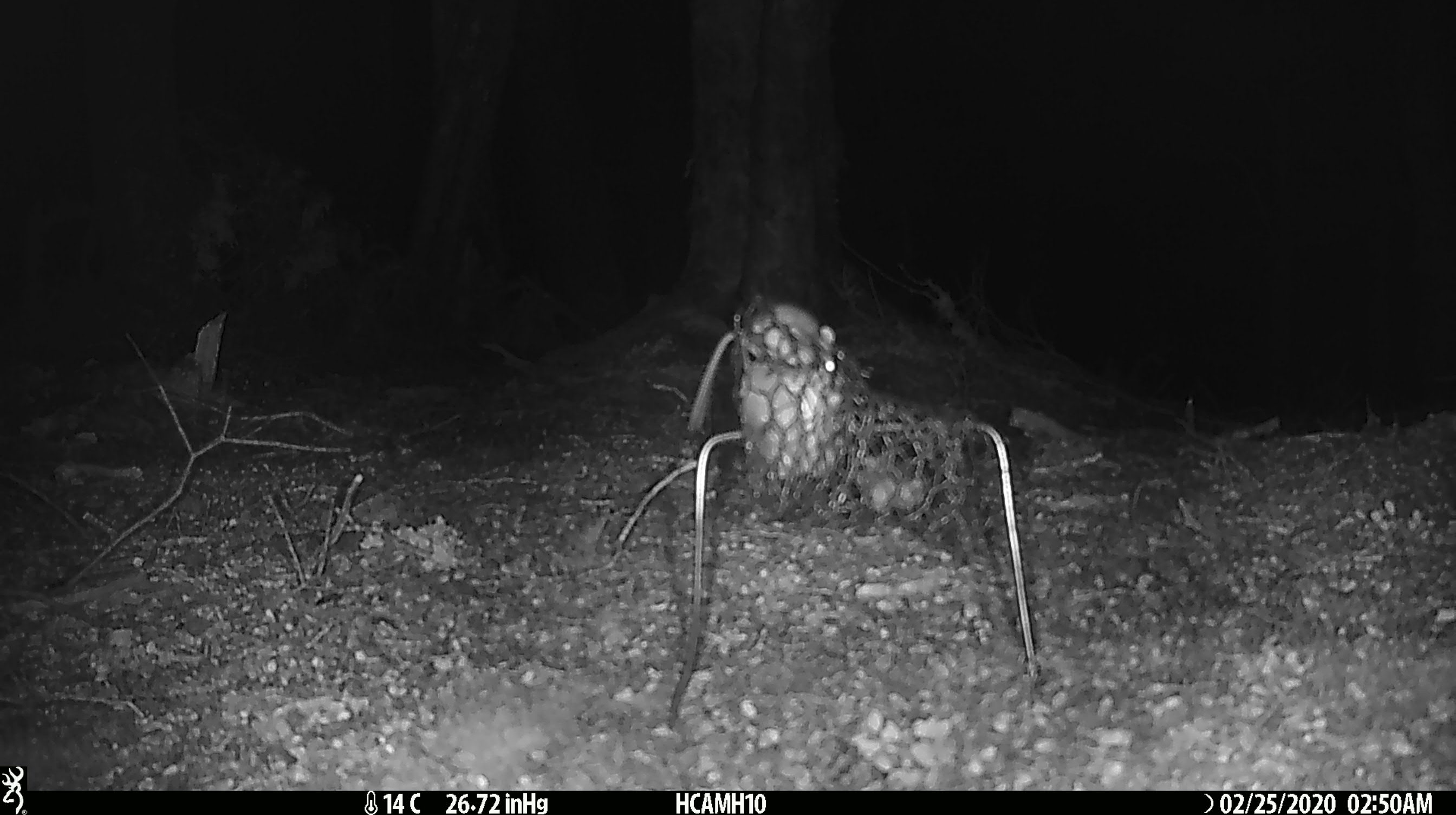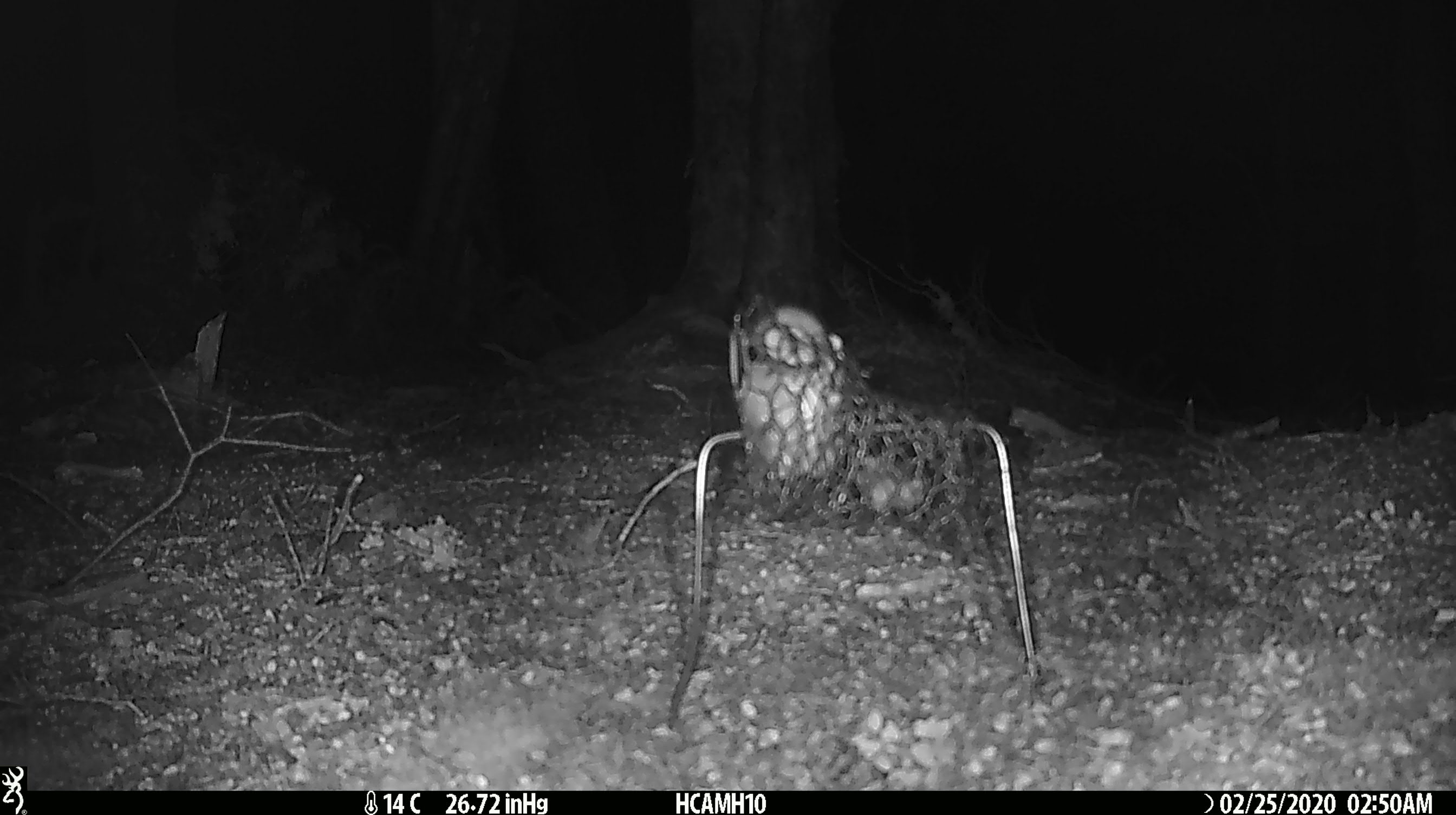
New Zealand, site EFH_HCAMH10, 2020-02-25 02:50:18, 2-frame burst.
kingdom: Animalia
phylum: Chordata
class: Mammalia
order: Rodentia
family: Muridae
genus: Mus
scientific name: Mus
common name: mouse